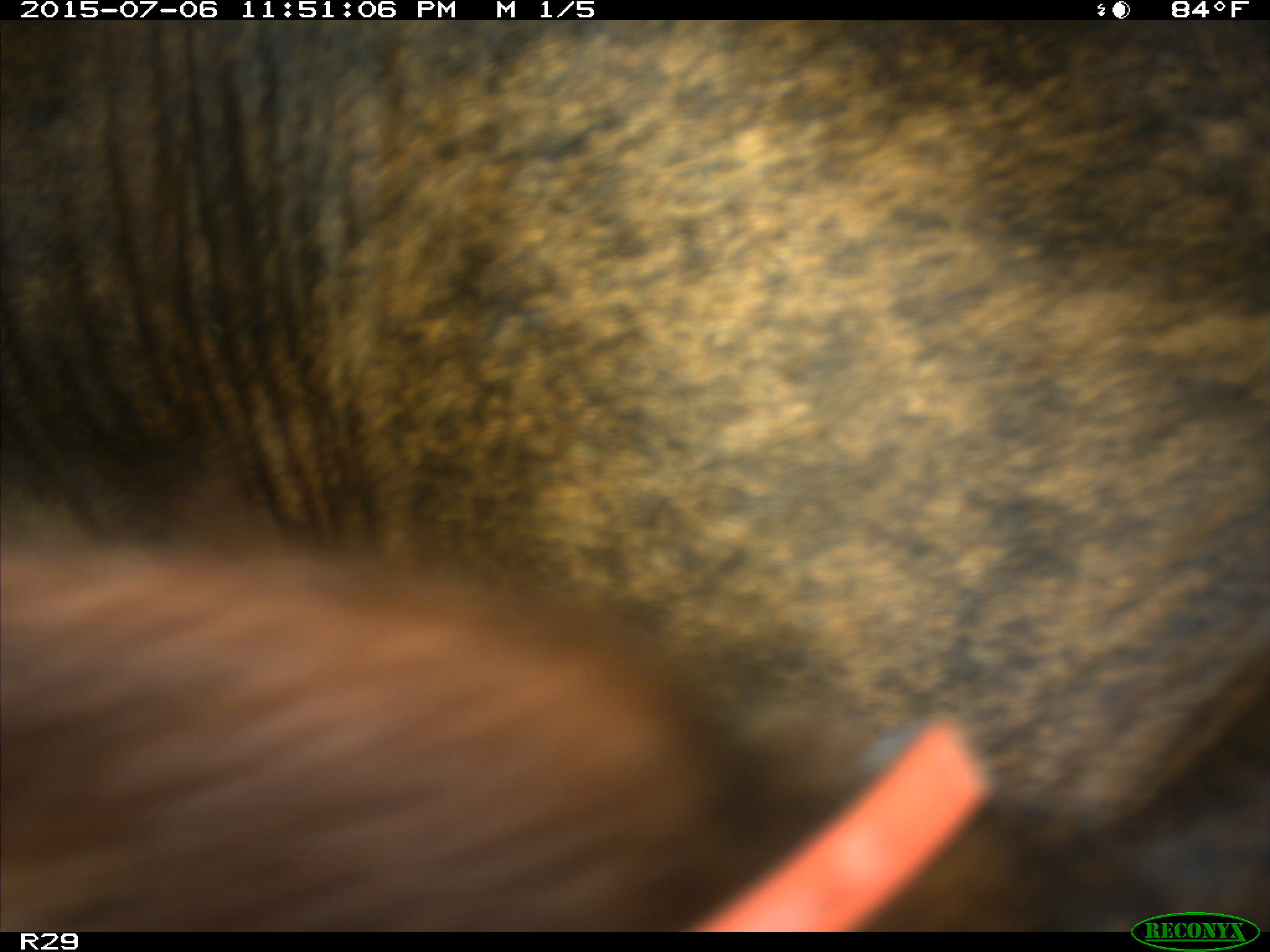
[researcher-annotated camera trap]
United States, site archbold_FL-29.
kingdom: Animalia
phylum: Chordata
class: Mammalia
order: Artiodactyla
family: Bovidae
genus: Bos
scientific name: Bos taurus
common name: domestic cow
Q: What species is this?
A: Bos taurus (domestic cow).